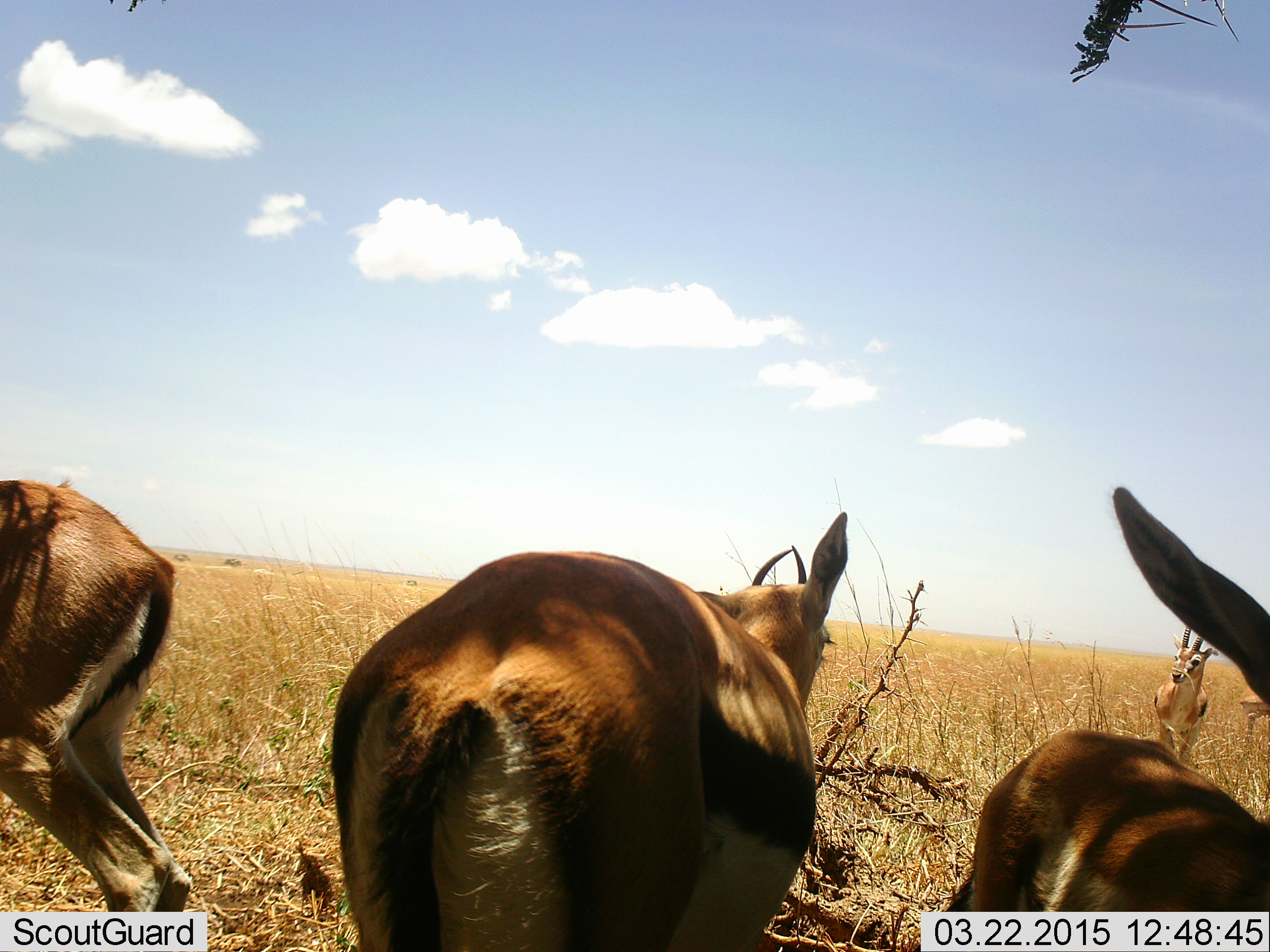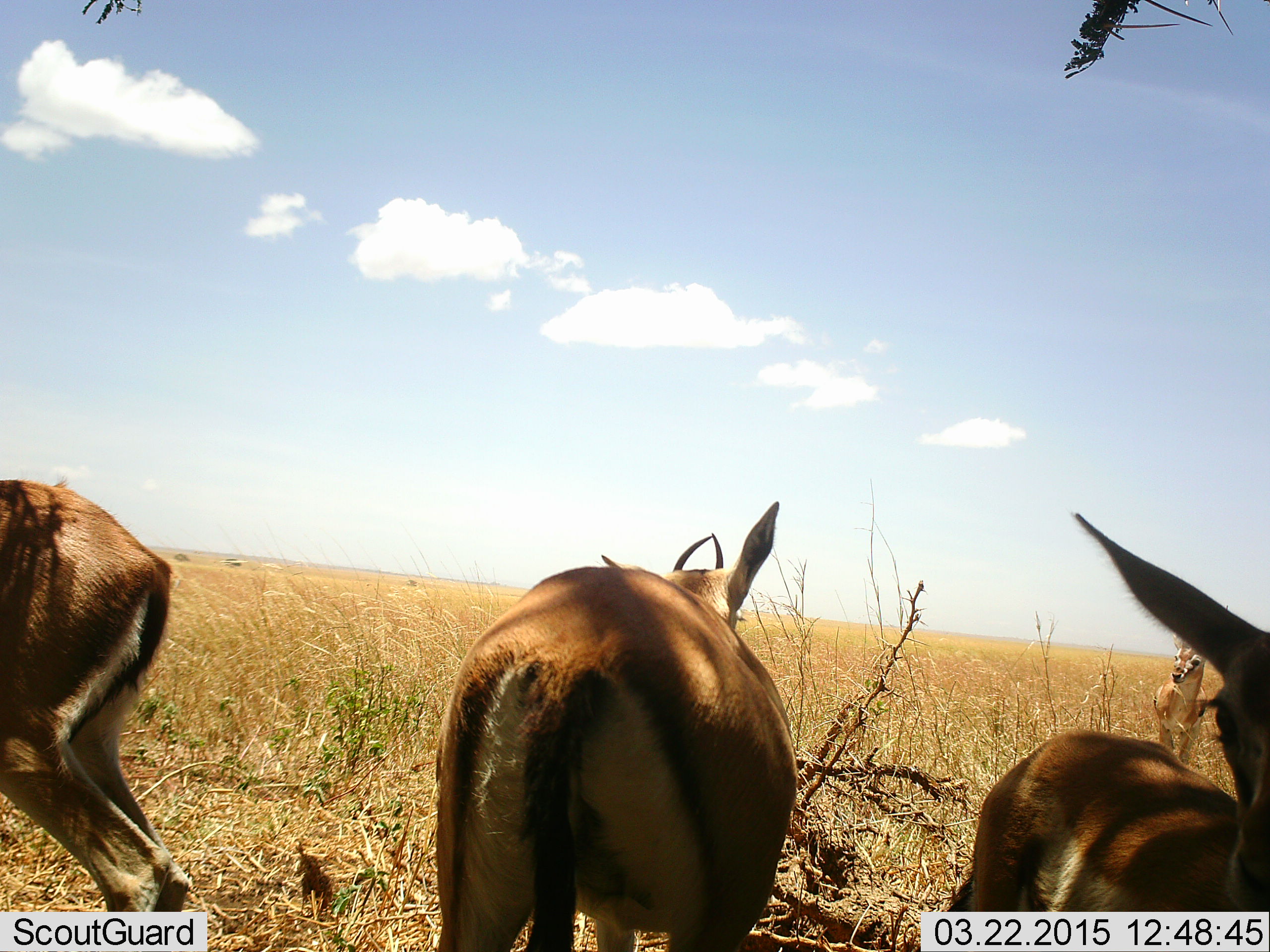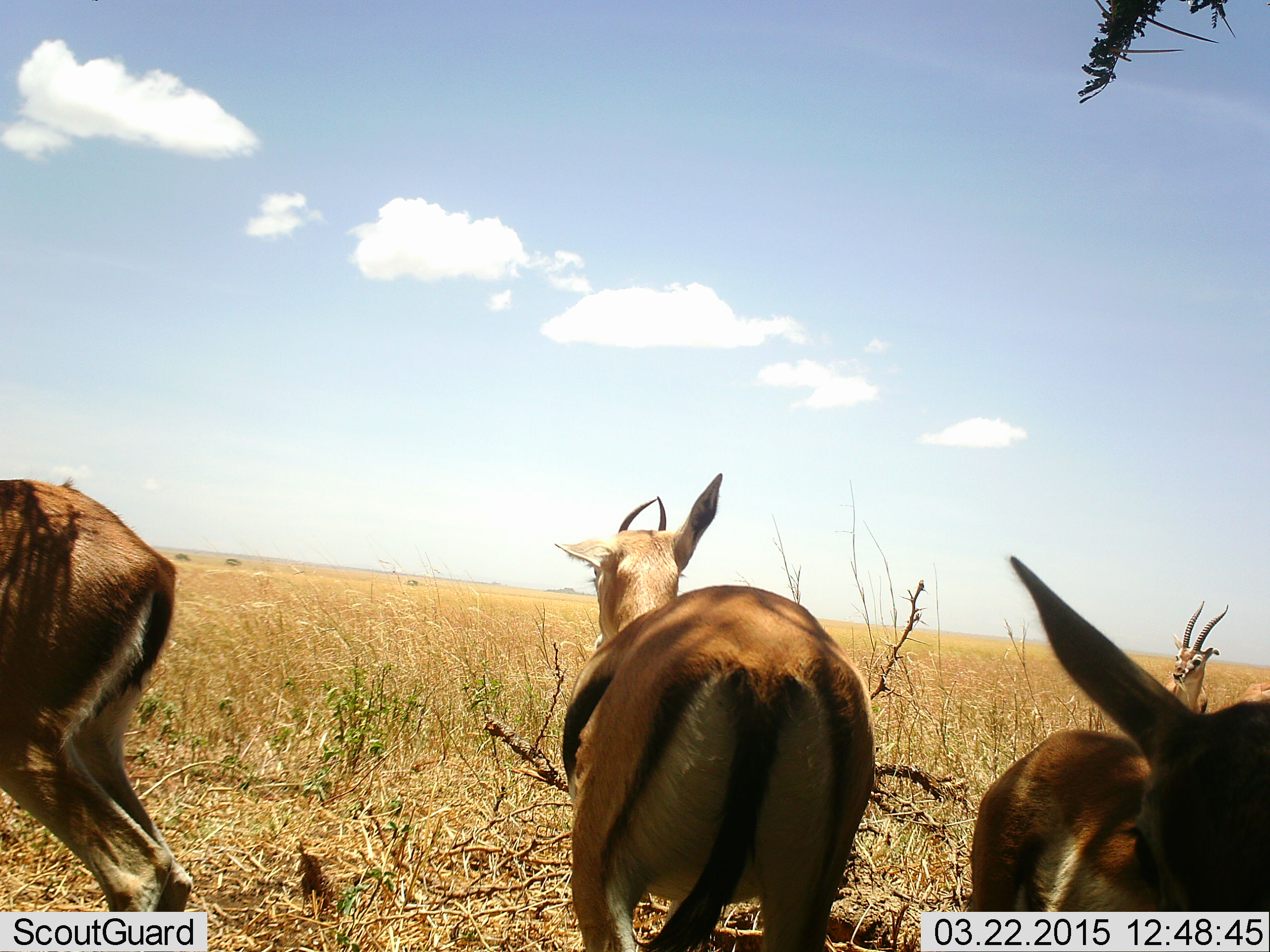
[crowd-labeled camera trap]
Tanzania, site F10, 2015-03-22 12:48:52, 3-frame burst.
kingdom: Animalia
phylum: Chordata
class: Mammalia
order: Artiodactyla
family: Bovidae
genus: Eudorcas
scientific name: Eudorcas thomsonii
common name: thomson's gazelle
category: gazellethomsons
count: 4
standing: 100%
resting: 0%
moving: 30%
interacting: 0%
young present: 0%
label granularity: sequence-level